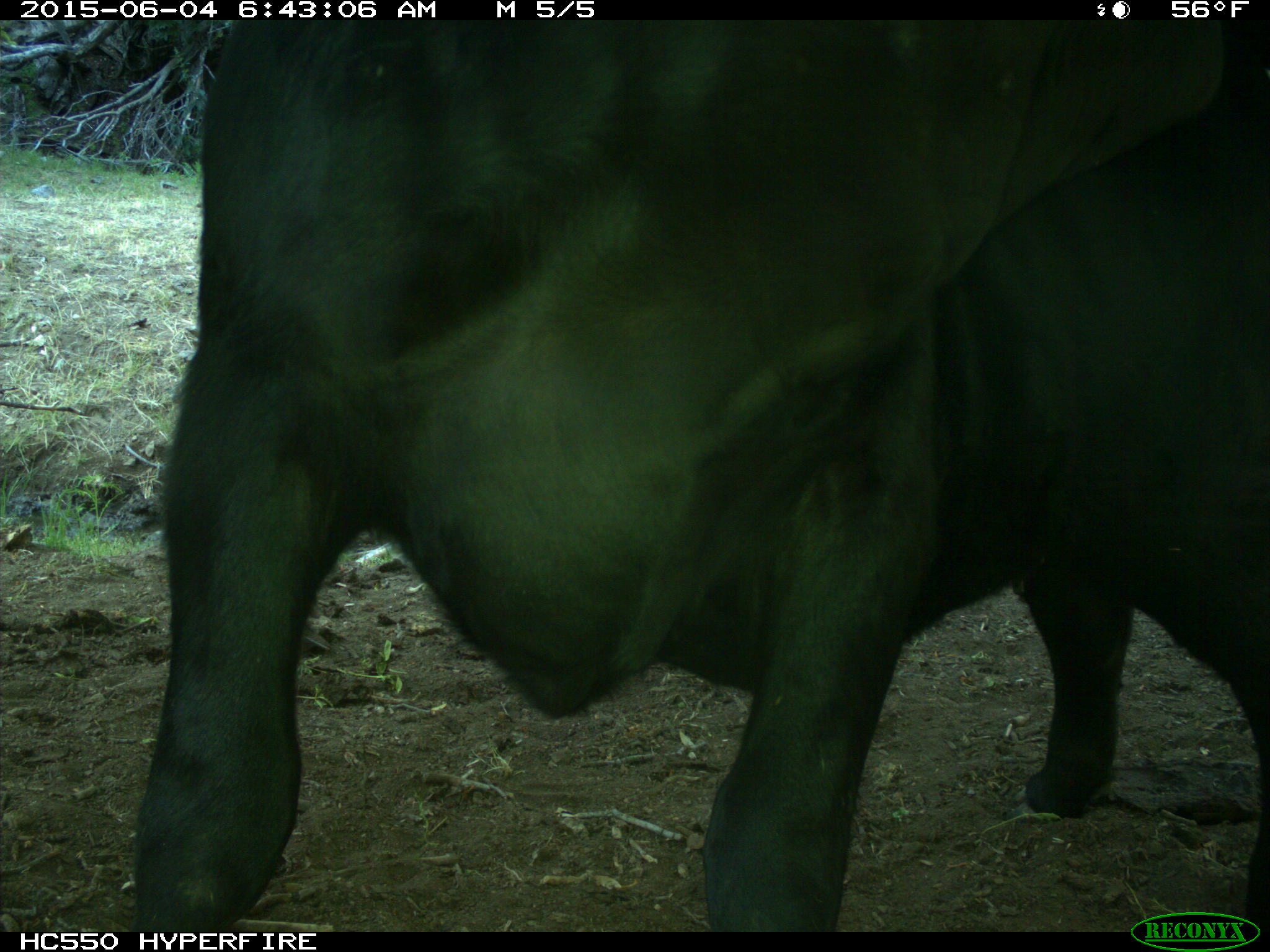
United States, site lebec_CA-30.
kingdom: Animalia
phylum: Chordata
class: Mammalia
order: Artiodactyla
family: Bovidae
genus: Bos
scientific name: Bos taurus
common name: domestic cow